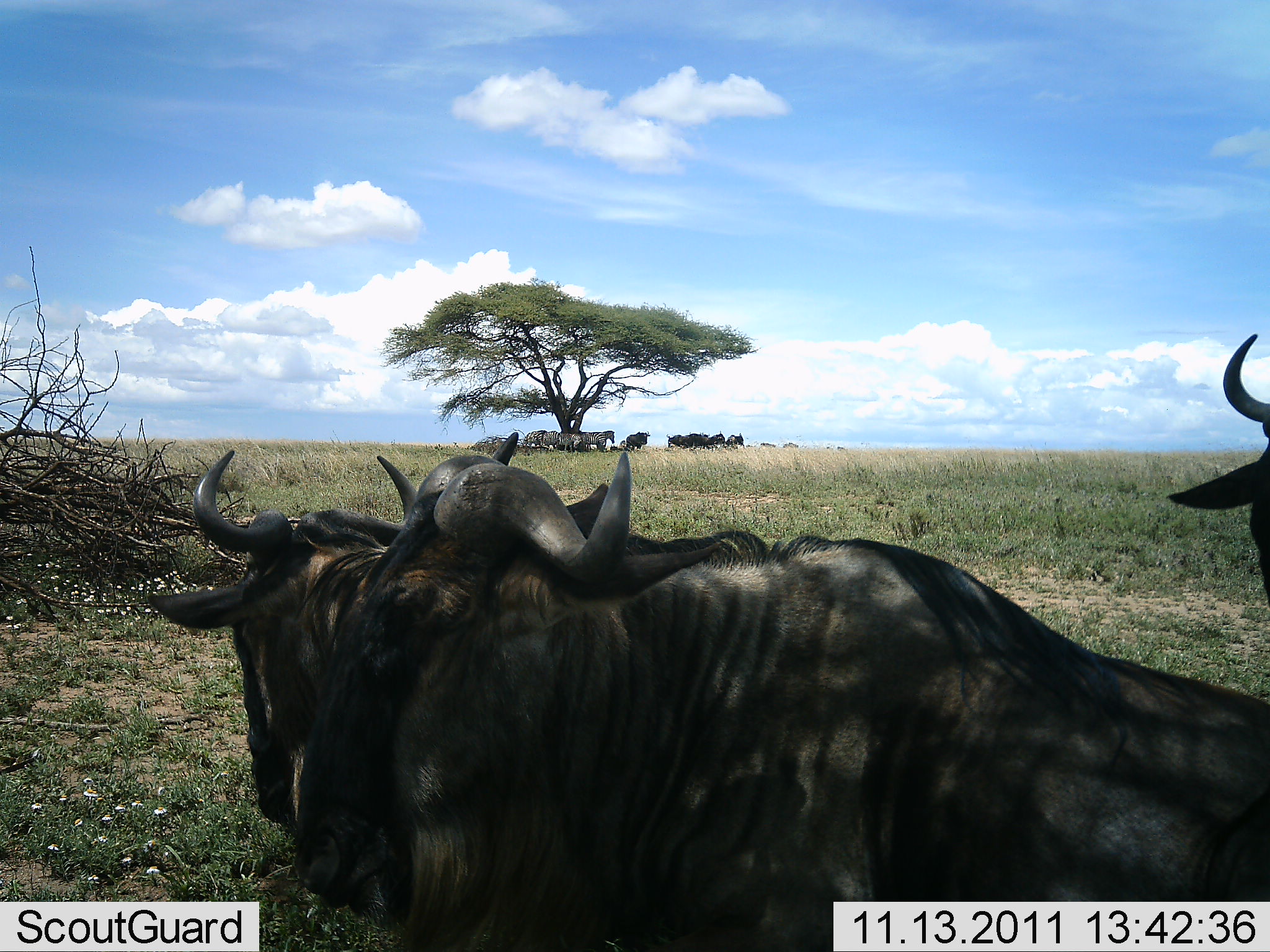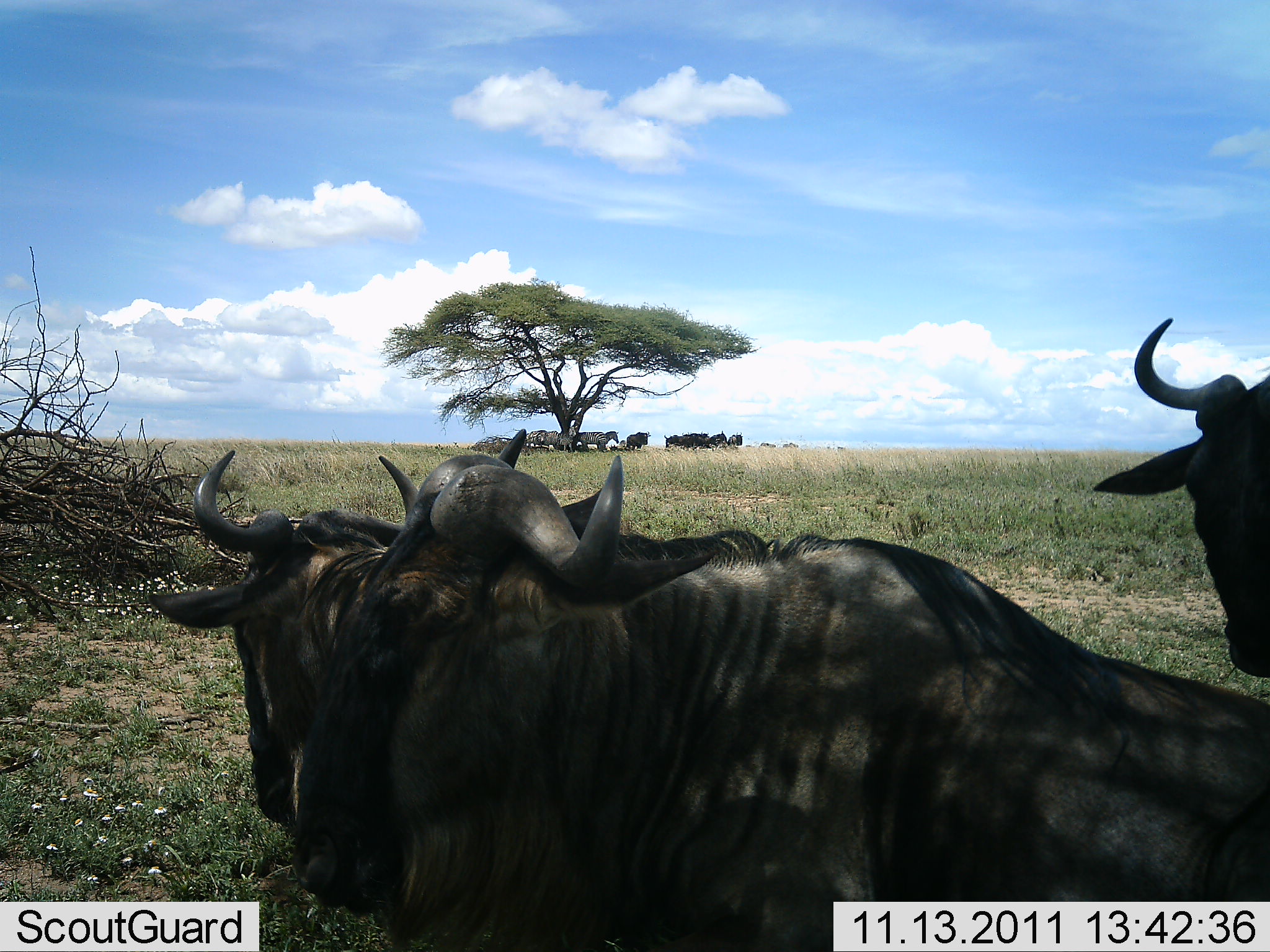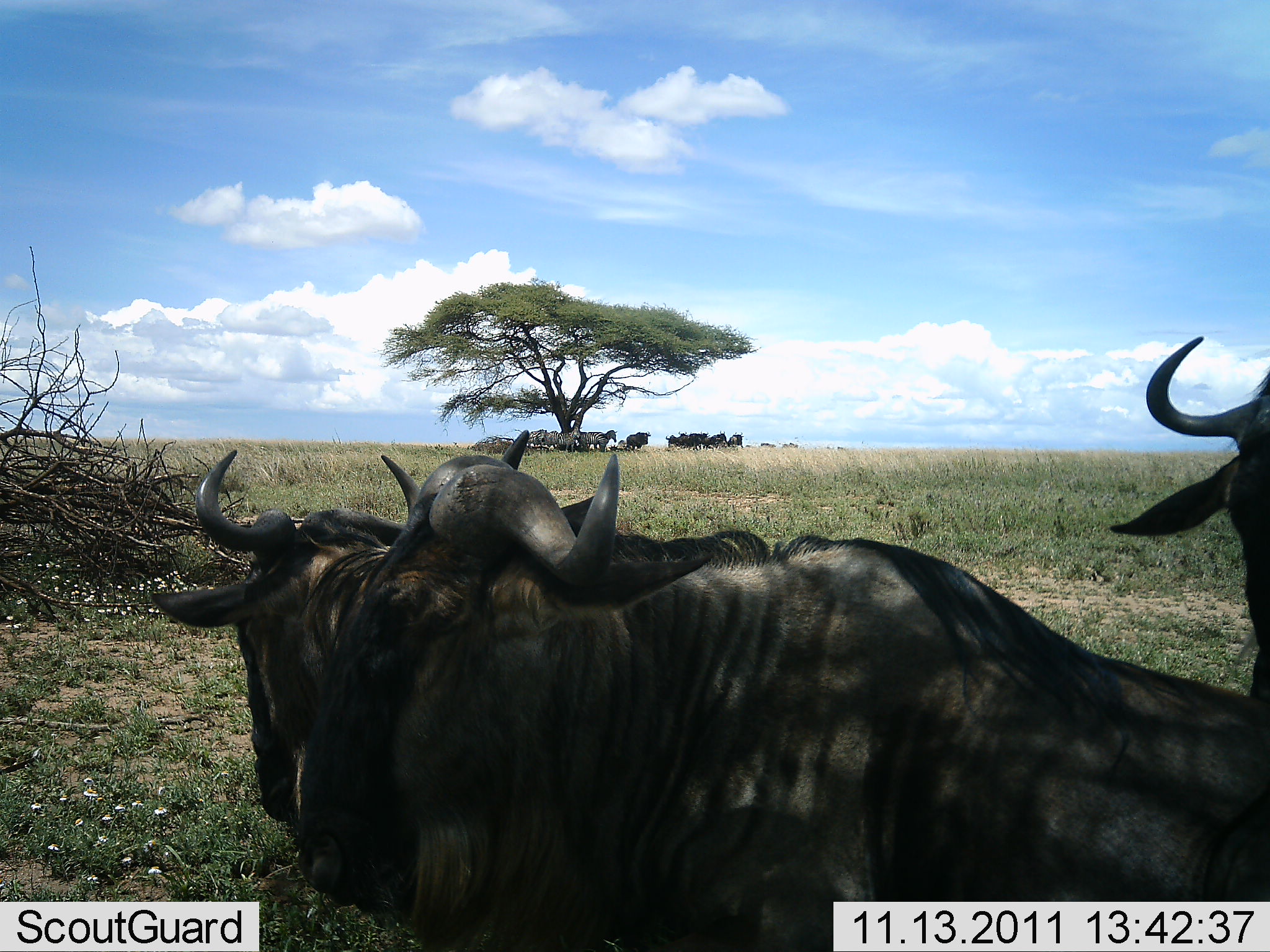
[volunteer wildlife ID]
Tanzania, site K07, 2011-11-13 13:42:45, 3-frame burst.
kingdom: Animalia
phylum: Chordata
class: Mammalia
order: Artiodactyla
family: Bovidae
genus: Connochaetes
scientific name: Connochaetes taurinus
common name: blue wildebeest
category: wildebeest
Wildebeest (blue wildebeest) (Connochaetes taurinus), count 11-50. Behavior (volunteer vote fractions): standing 71%, resting 71%, moving 6%, interacting 18%. Young present (vote fraction): 0%. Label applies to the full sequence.